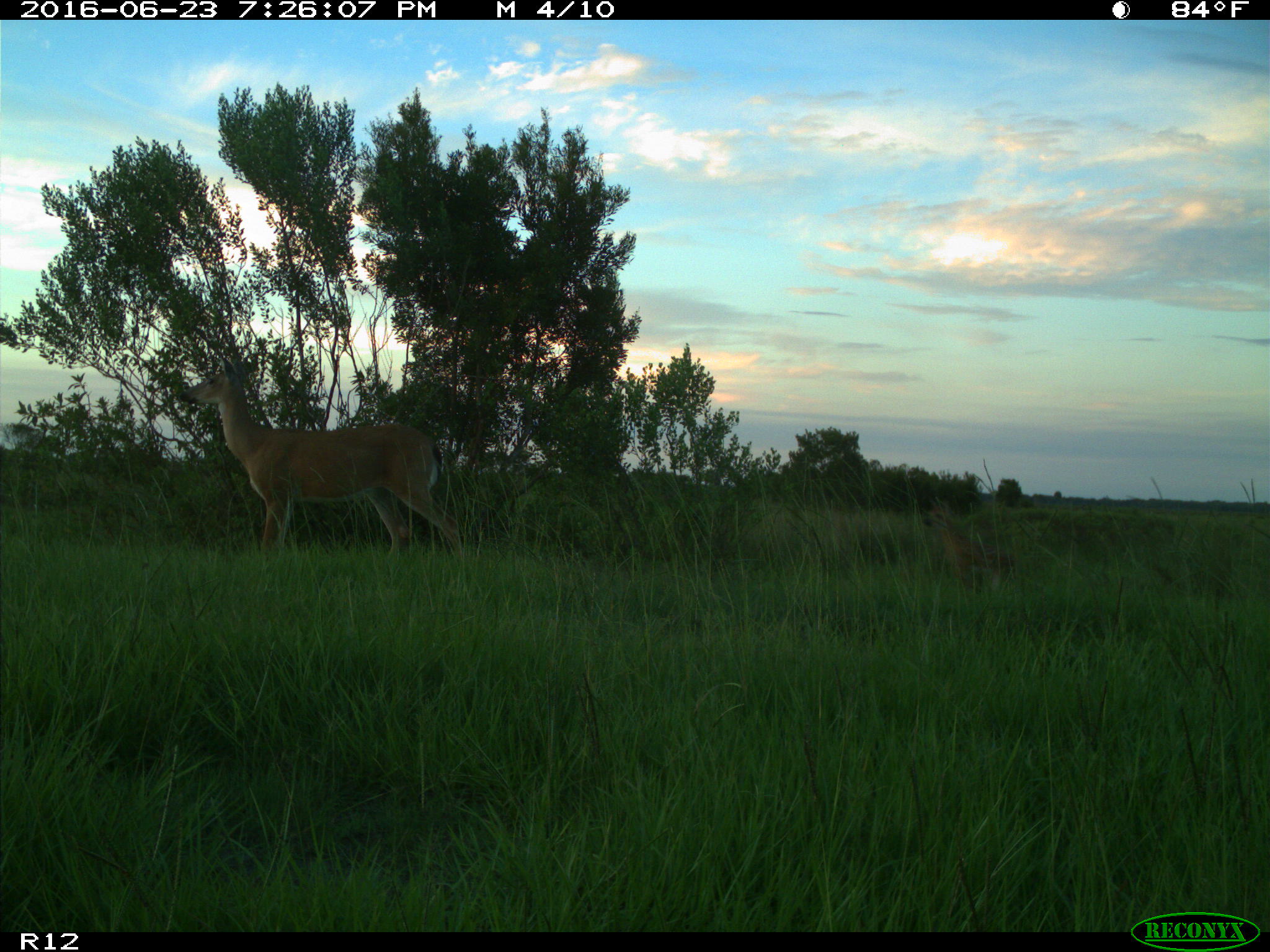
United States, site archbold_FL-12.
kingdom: Animalia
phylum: Chordata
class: Mammalia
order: Artiodactyla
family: Cervidae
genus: Odocoileus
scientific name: Odocoileus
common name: deer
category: unidentified deer